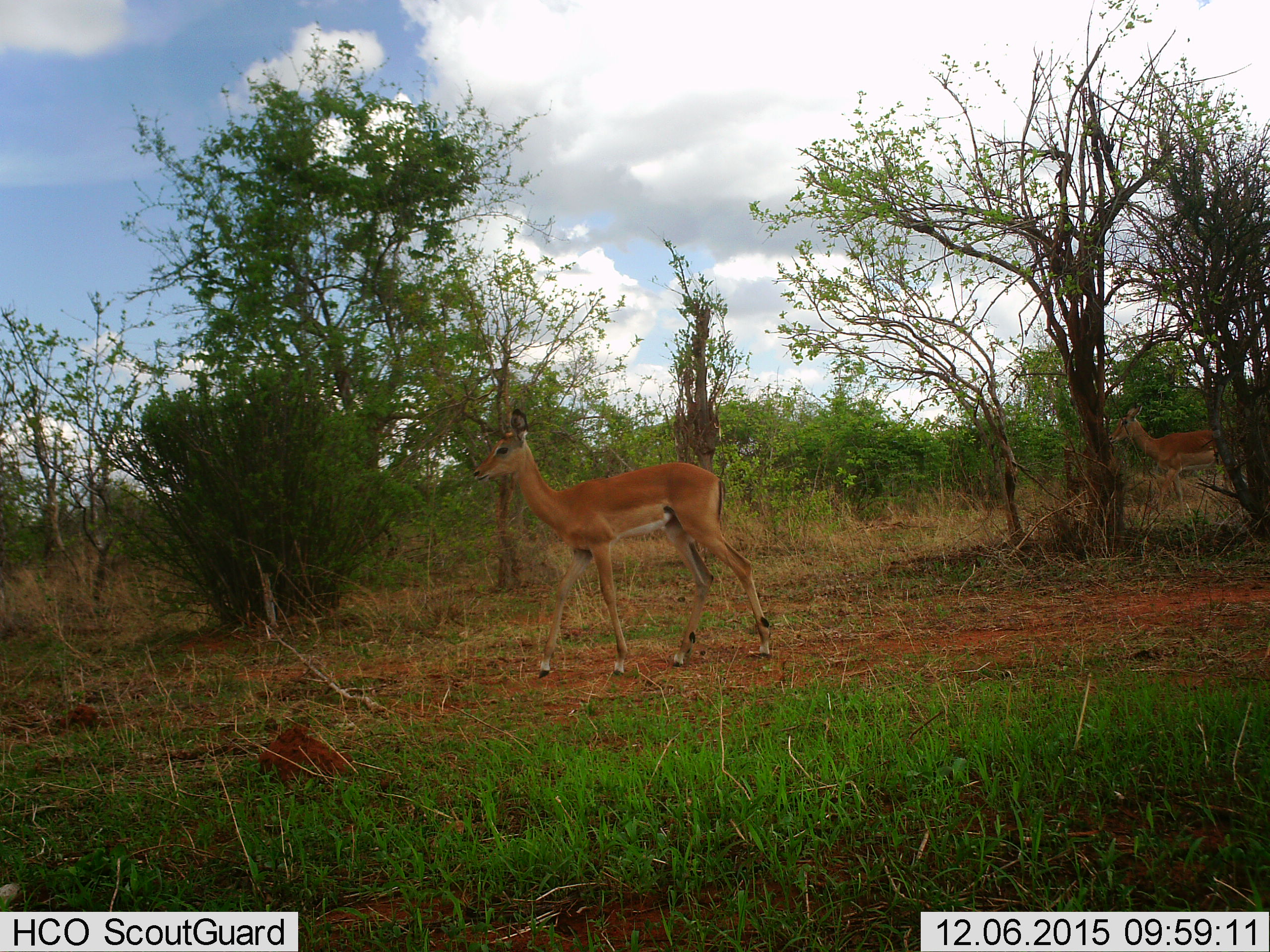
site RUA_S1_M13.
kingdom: Animalia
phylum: Chordata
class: Mammalia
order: Artiodactyla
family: Bovidae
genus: Aepyceros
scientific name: Aepyceros melampus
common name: impala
Impala (Aepyceros melampus), count 2. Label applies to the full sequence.